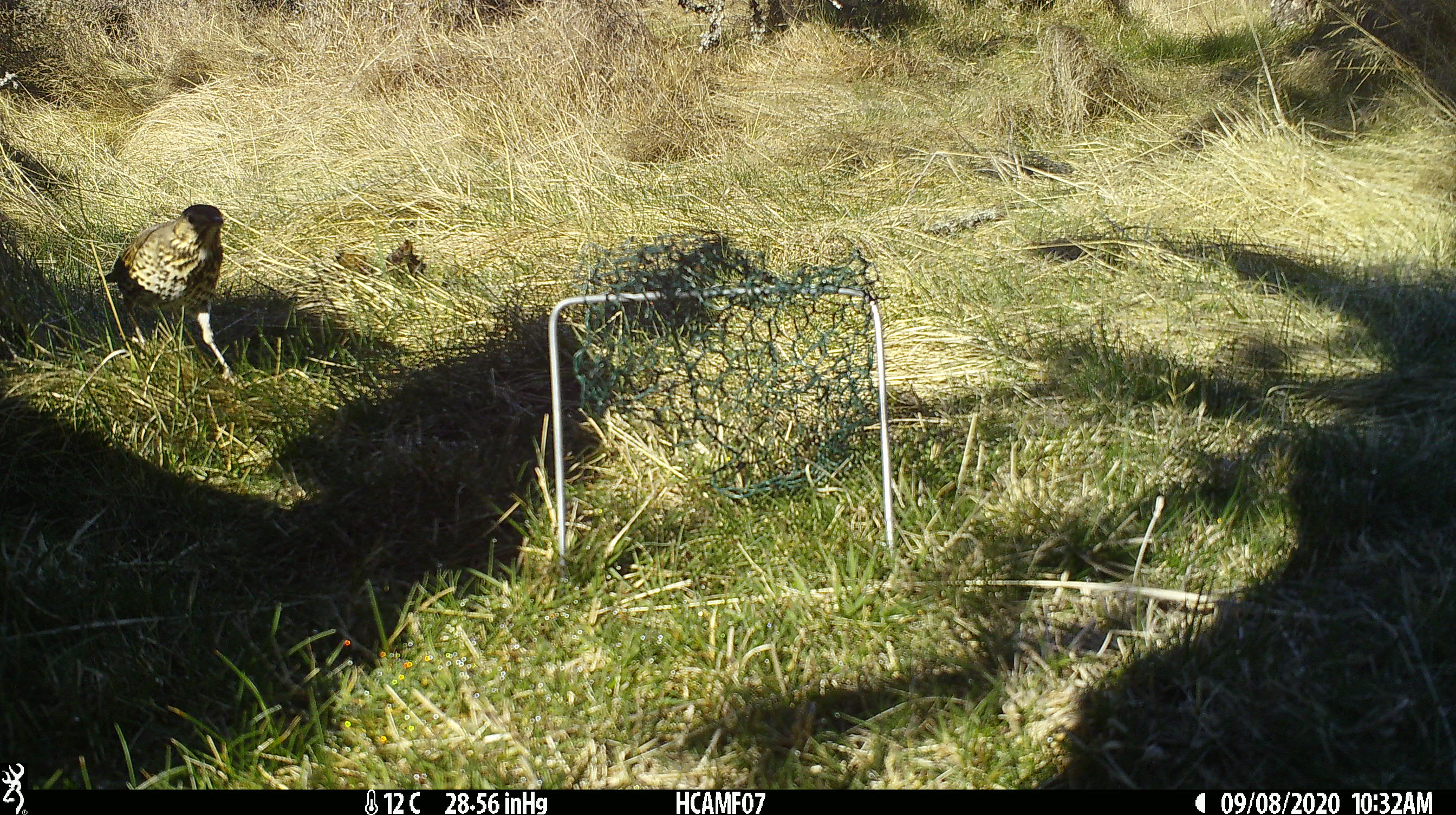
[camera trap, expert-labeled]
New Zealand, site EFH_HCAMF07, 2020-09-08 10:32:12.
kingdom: Animalia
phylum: Chordata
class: Aves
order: Passeriformes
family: Turdidae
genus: Turdus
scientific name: Turdus philomelos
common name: song thrush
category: thrush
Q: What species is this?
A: Thrush (song thrush) (Turdus philomelos).